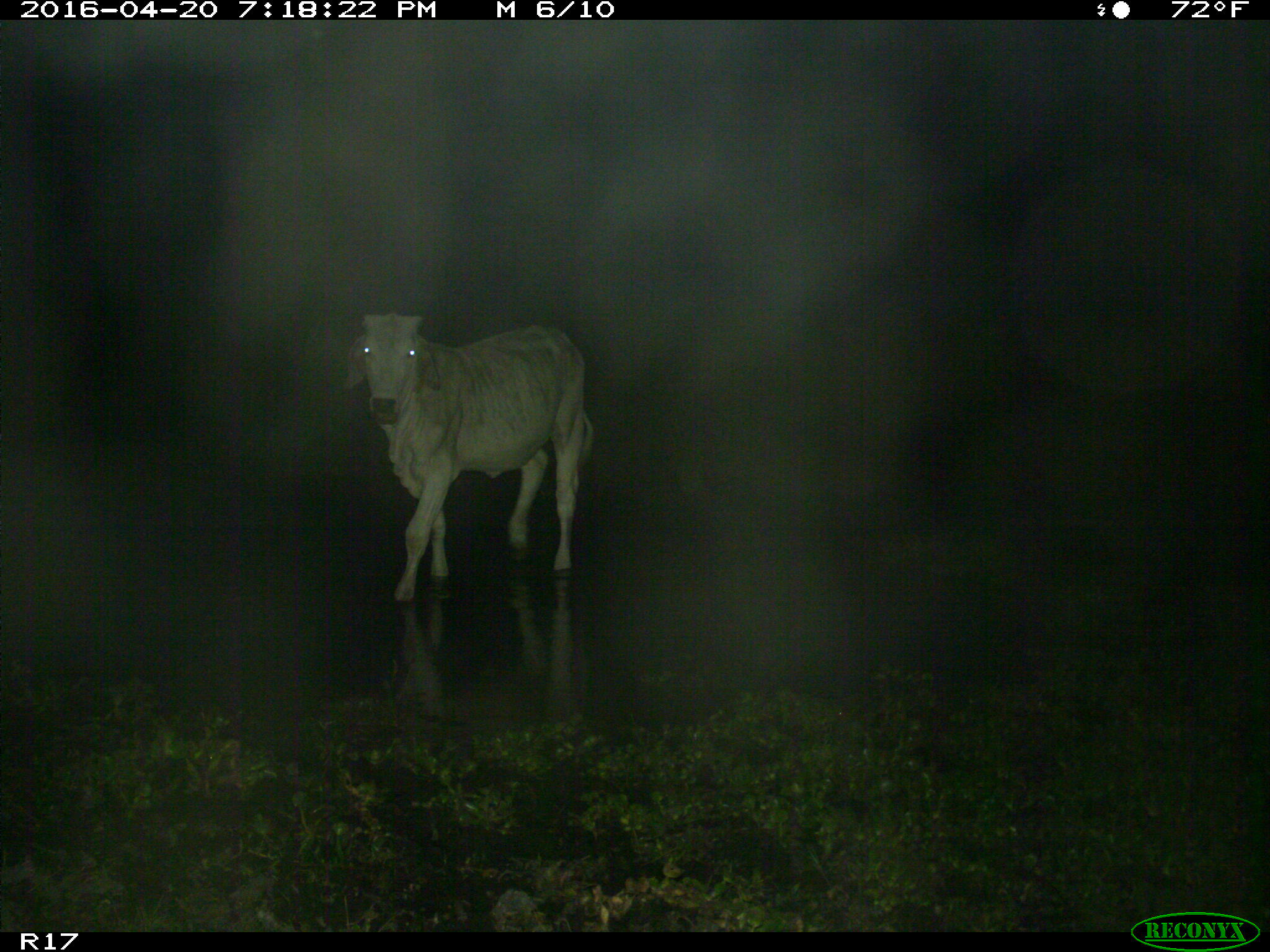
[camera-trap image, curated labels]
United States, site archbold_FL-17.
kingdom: Animalia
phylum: Chordata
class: Mammalia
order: Artiodactyla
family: Bovidae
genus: Bos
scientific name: Bos taurus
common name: domestic cow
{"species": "Bos taurus (domestic cow)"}